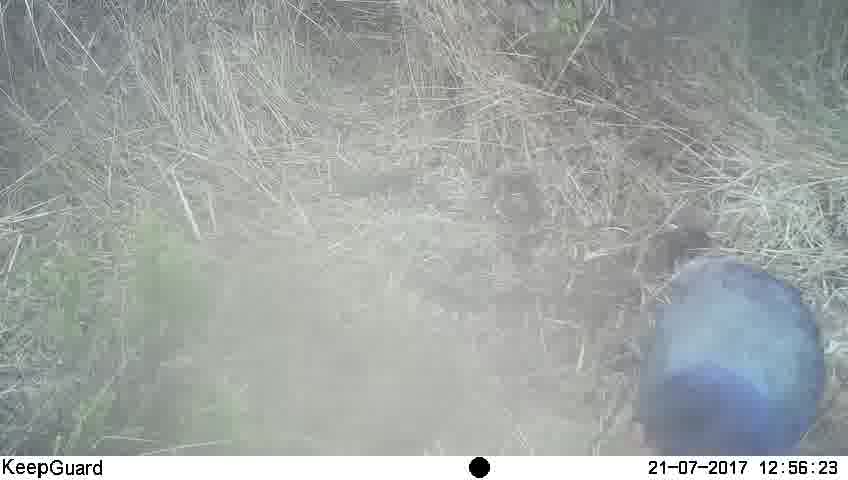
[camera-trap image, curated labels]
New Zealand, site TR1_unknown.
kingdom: Animalia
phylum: Chordata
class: Aves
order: Gruiformes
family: Rallidae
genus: Porphyrio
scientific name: Porphyrio mantelli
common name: takahe